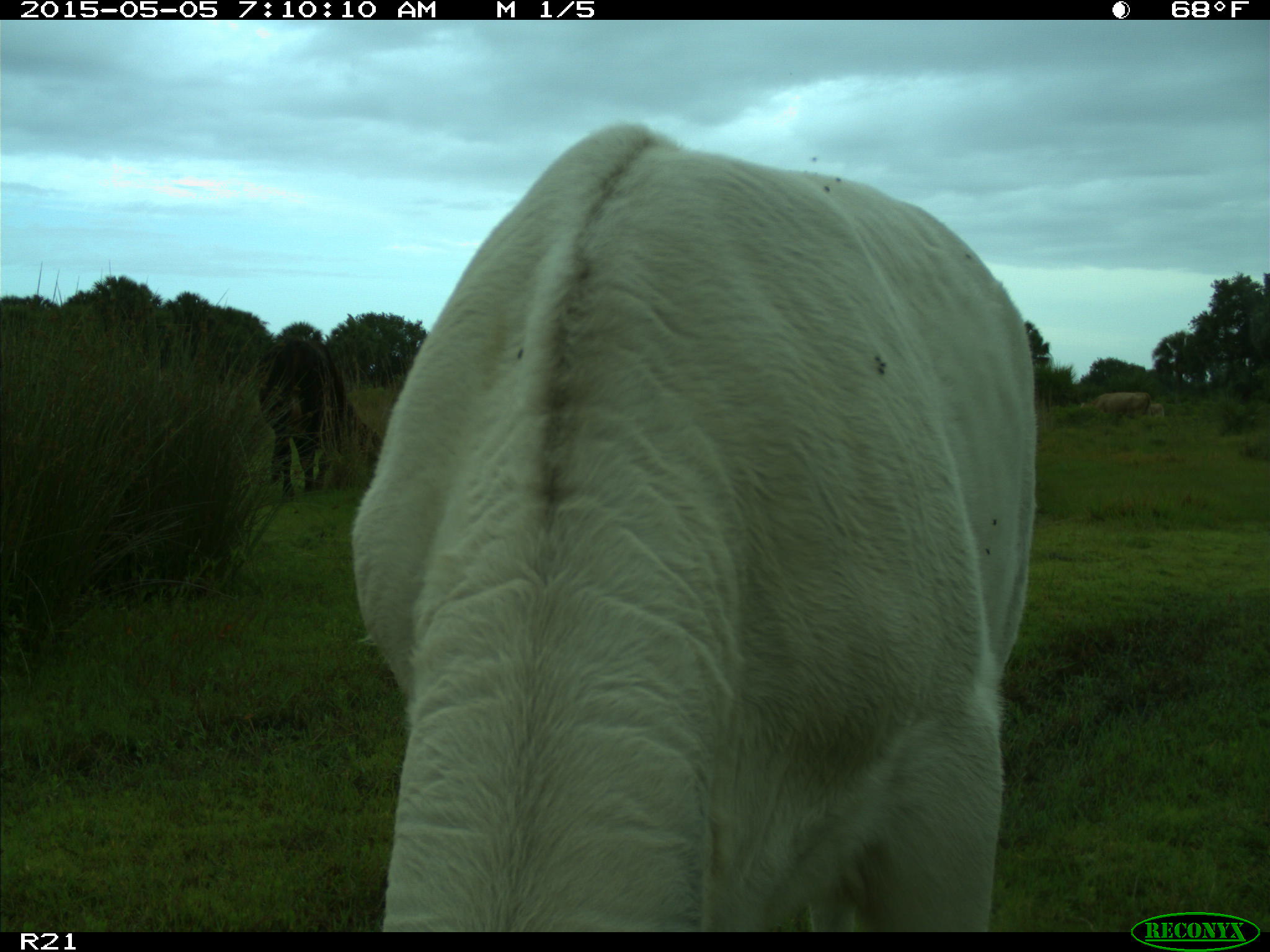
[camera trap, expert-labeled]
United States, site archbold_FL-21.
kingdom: Animalia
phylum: Chordata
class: Mammalia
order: Artiodactyla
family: Bovidae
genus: Bos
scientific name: Bos taurus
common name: domestic cow